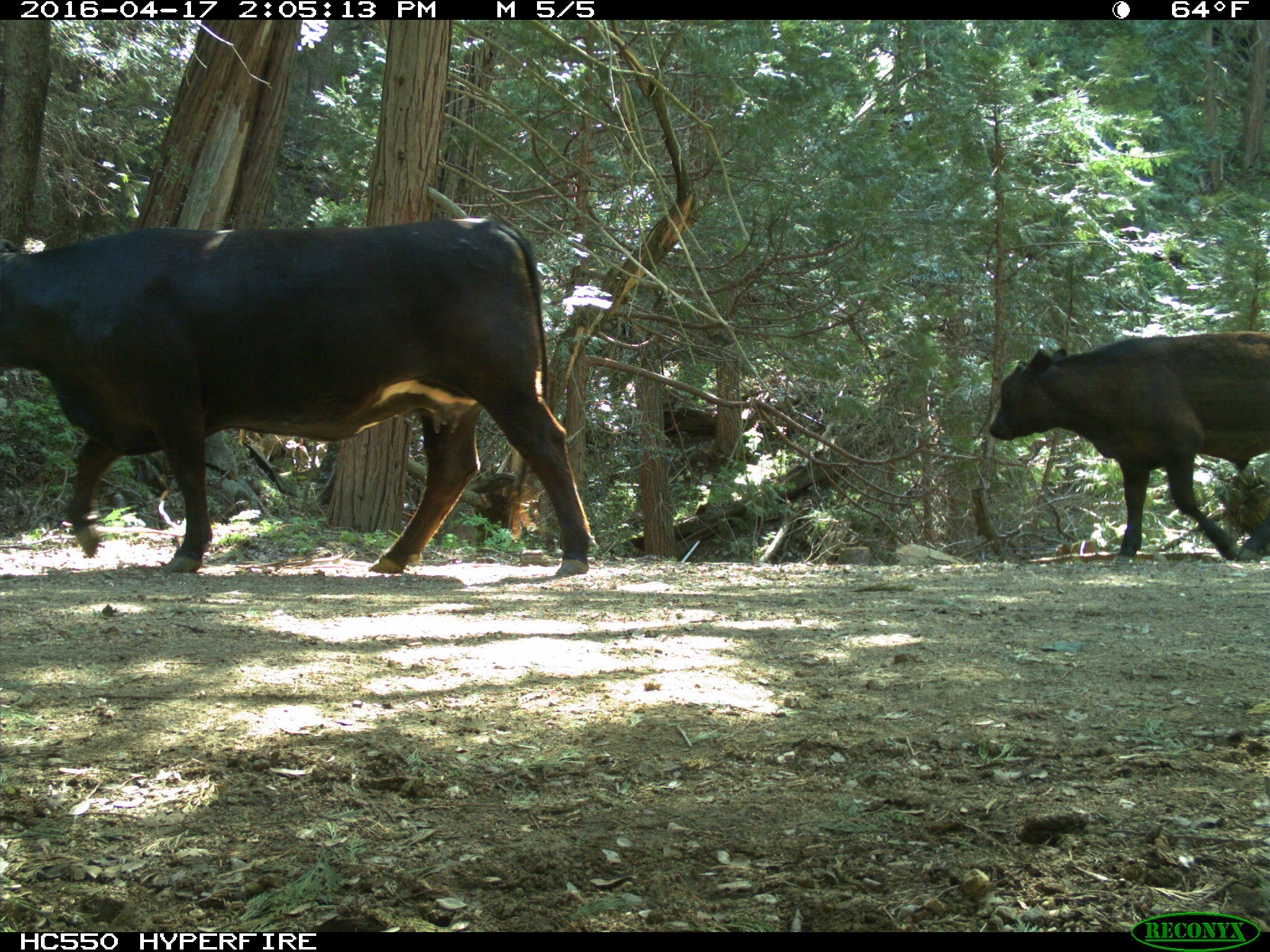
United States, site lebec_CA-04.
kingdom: Animalia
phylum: Chordata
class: Mammalia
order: Artiodactyla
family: Bovidae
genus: Bos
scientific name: Bos taurus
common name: domestic cow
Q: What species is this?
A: Bos taurus (domestic cow).